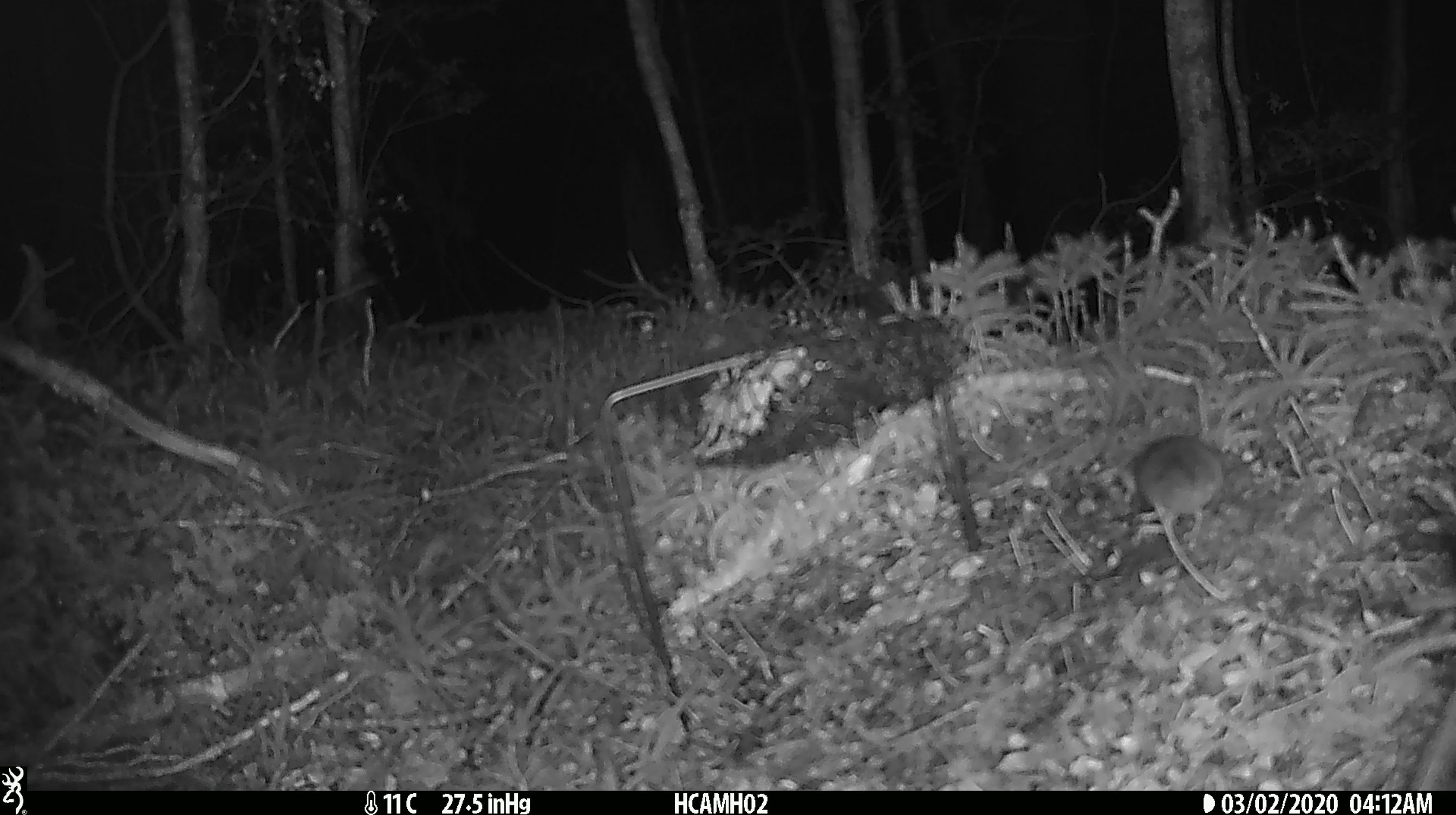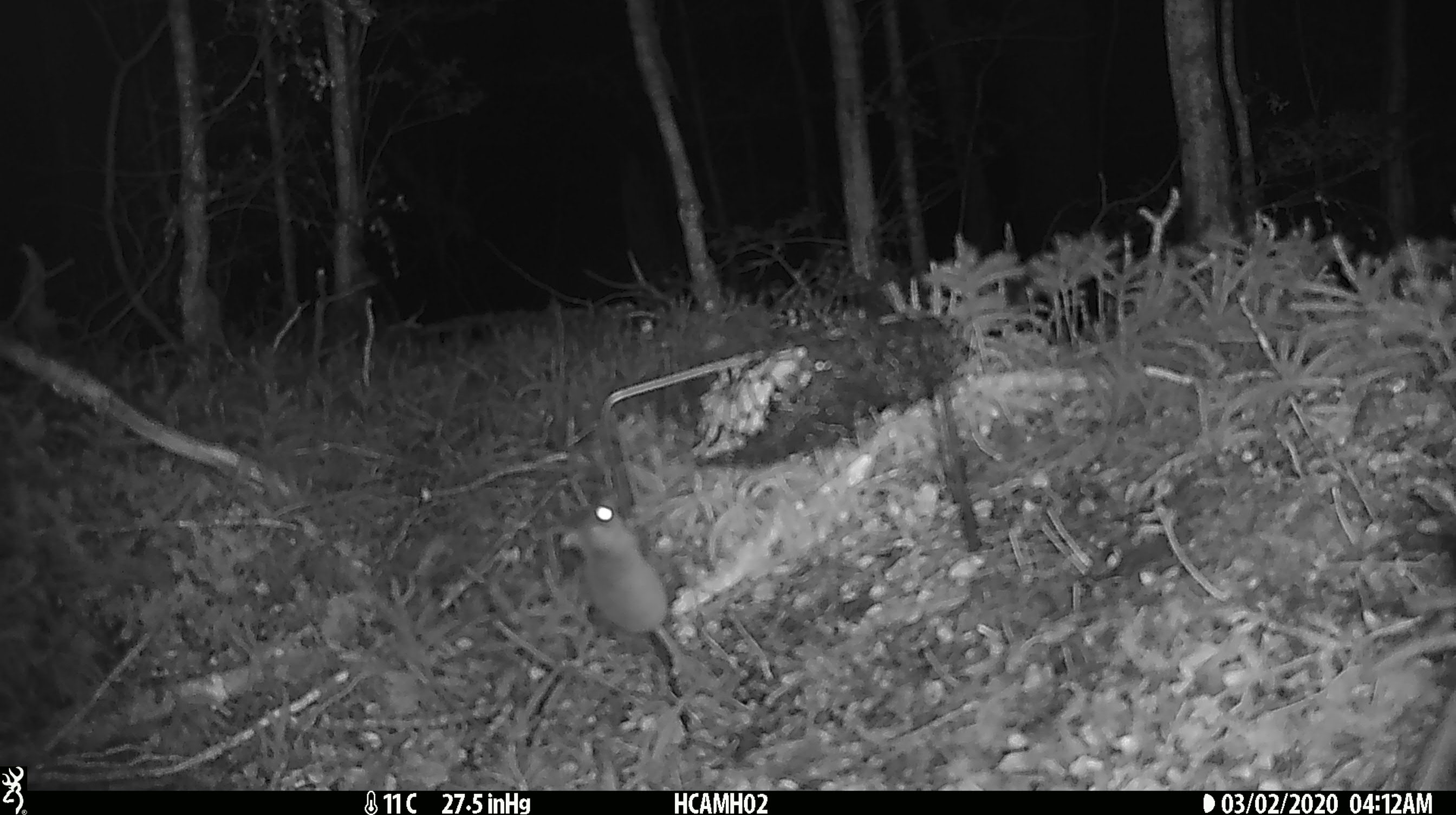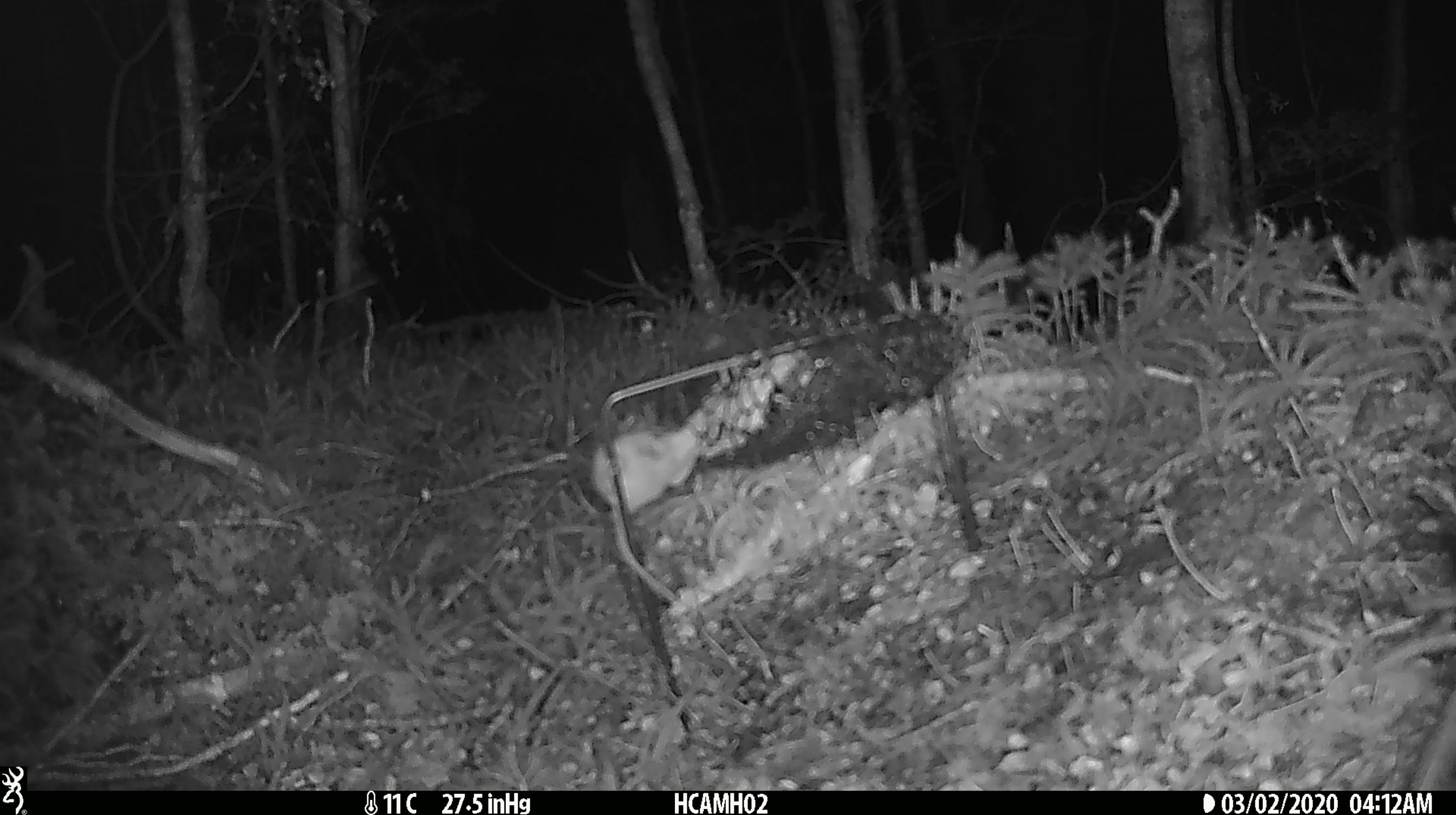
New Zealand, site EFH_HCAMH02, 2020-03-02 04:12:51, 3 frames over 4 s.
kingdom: Animalia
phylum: Chordata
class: Mammalia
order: Rodentia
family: Muridae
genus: Mus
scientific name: Mus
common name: mouse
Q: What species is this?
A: Mouse (Mus).